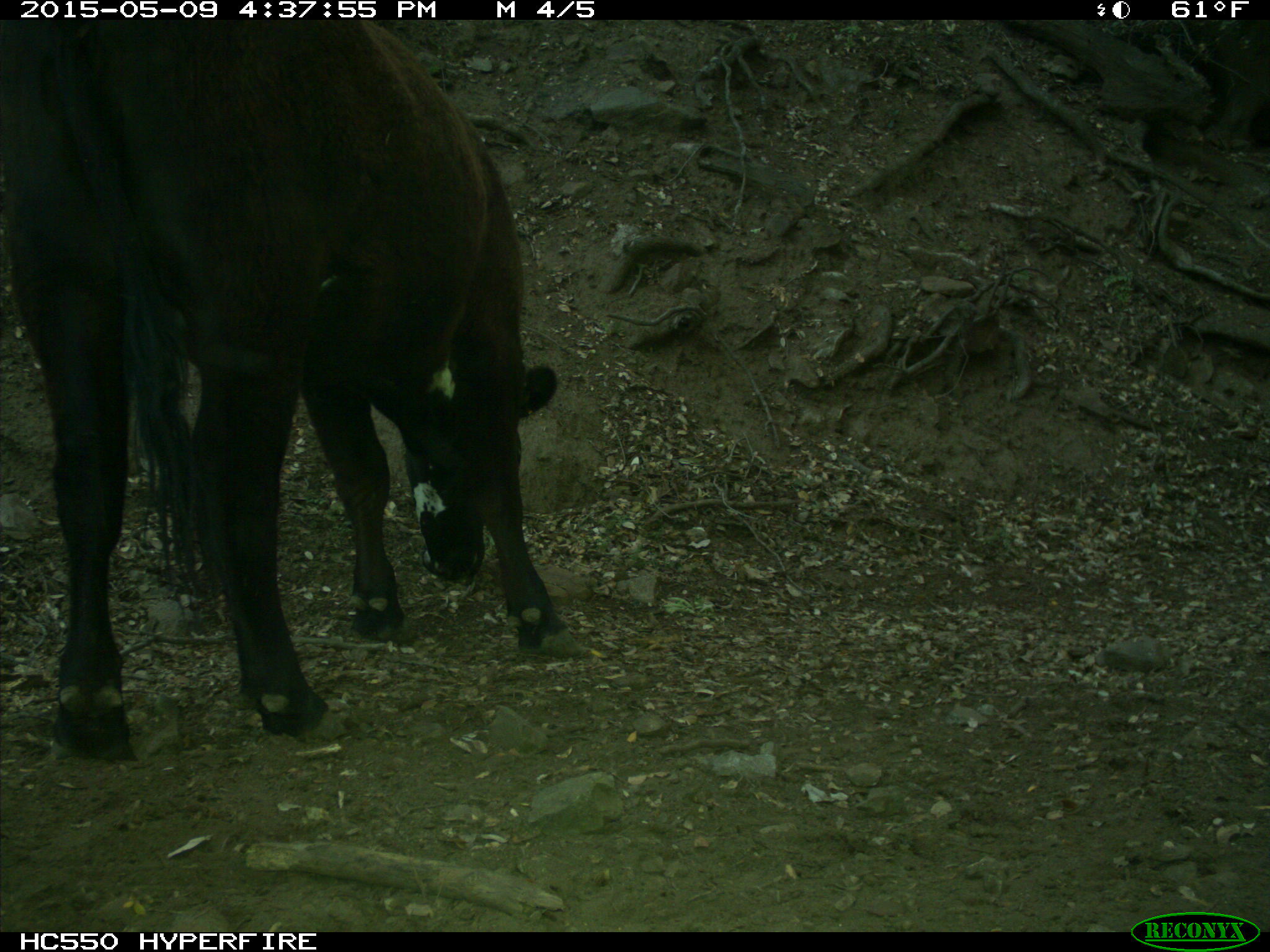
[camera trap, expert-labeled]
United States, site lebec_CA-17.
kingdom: Animalia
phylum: Chordata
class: Mammalia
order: Artiodactyla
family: Bovidae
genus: Bos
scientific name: Bos taurus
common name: domestic cow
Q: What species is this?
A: Bos taurus (domestic cow).